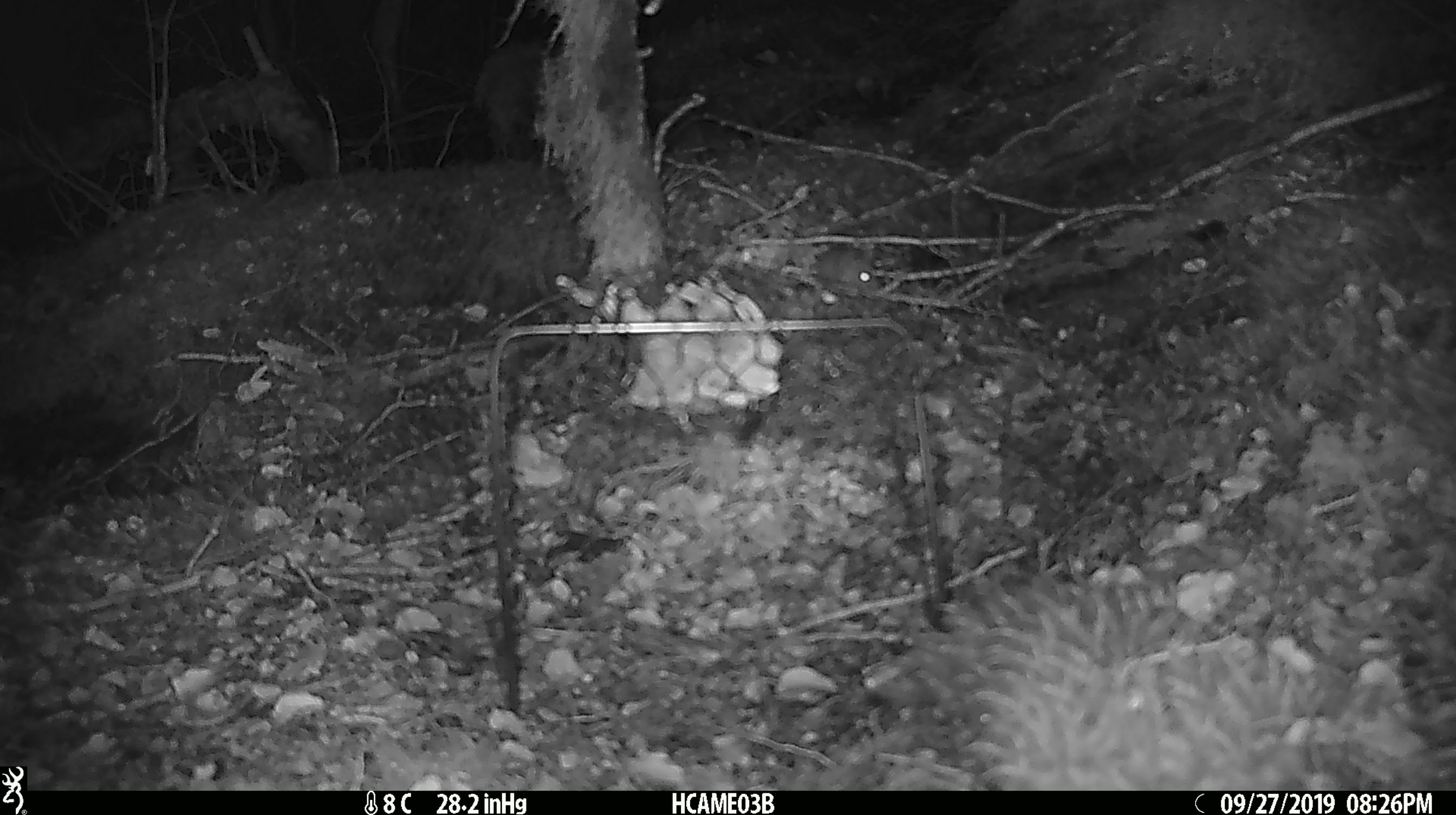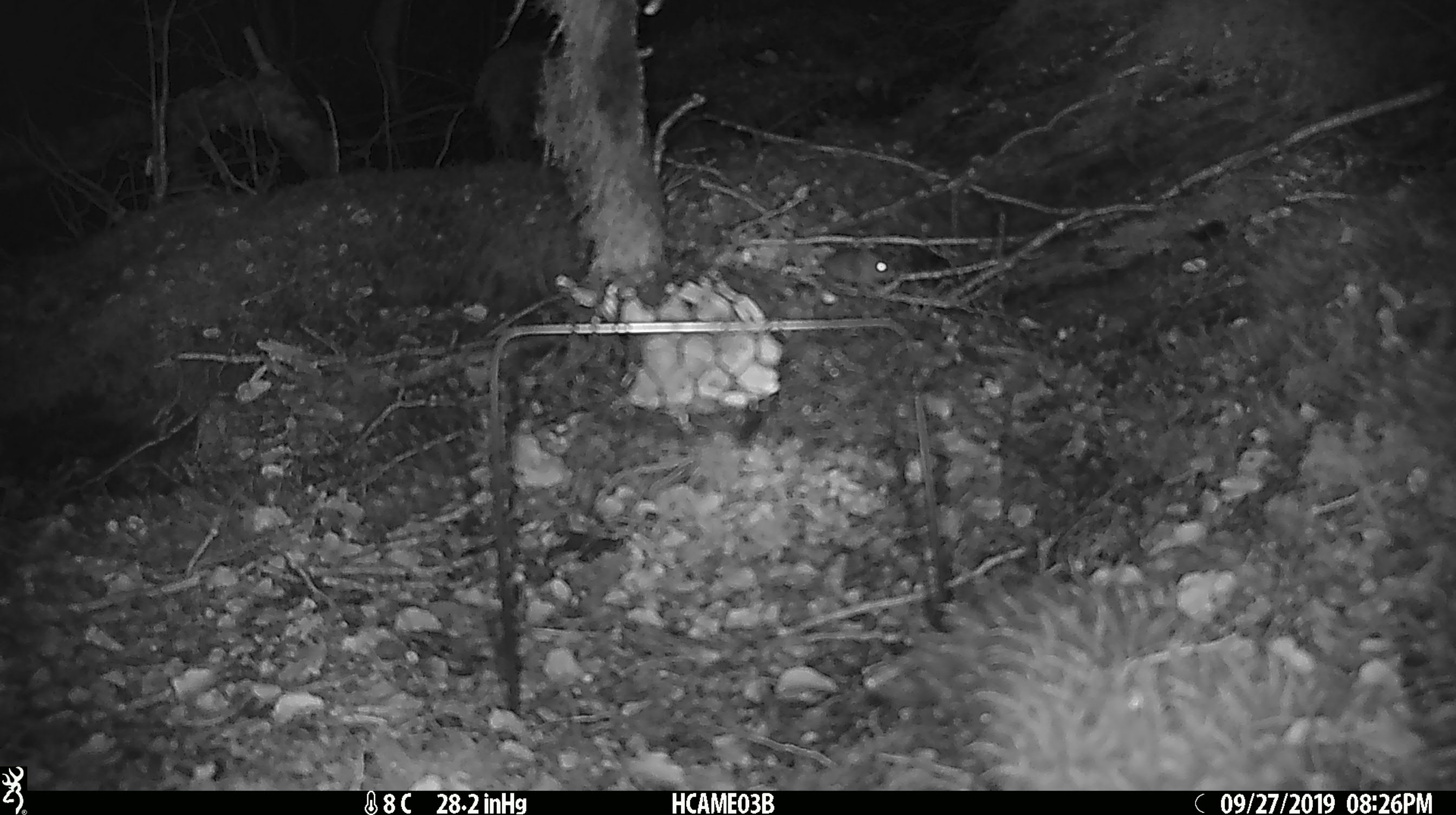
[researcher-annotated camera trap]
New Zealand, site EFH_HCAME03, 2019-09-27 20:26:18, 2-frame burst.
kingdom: Animalia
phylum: Chordata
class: Mammalia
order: Rodentia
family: Muridae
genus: Mus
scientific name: Mus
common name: mouse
Mouse (Mus).